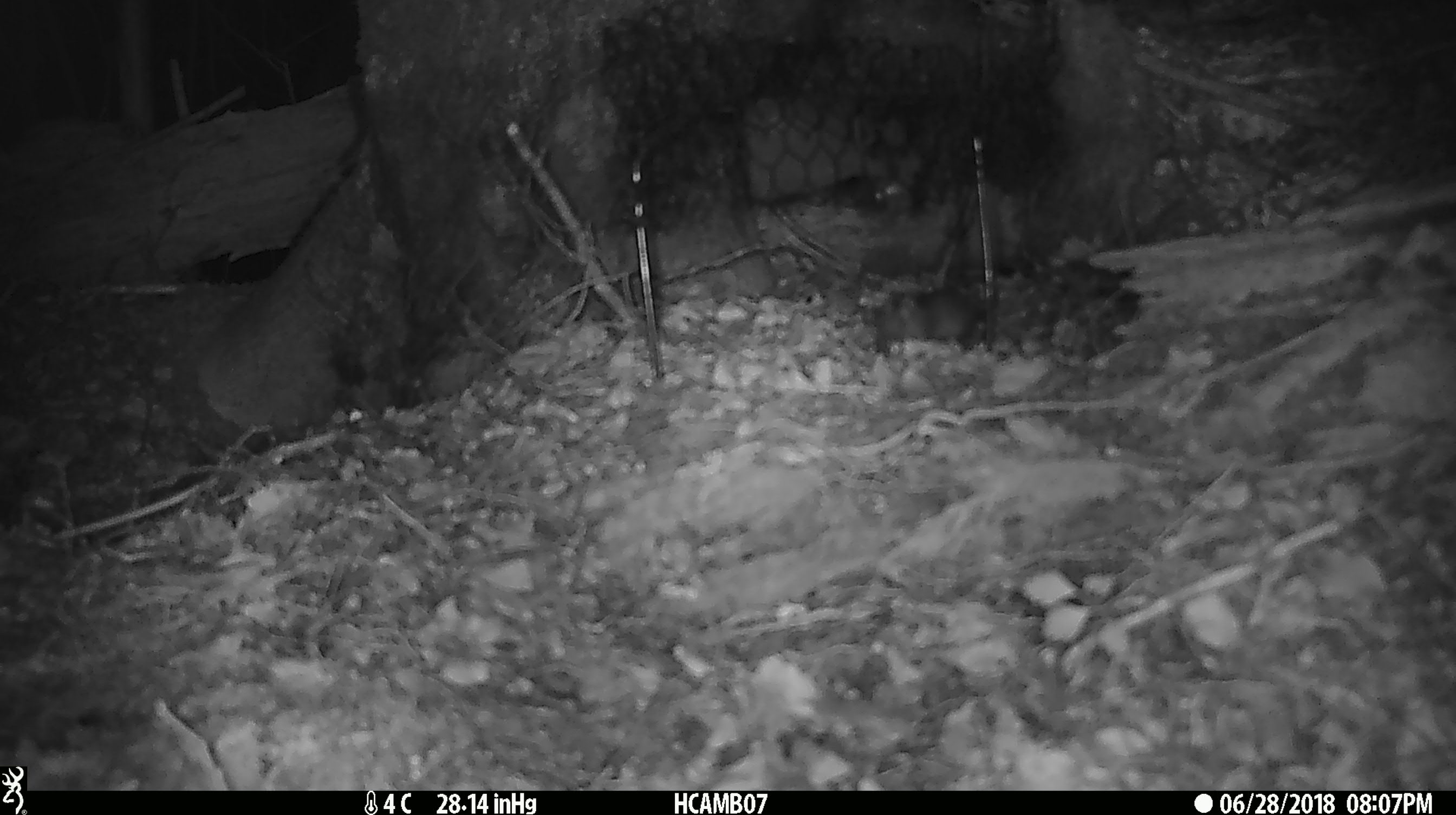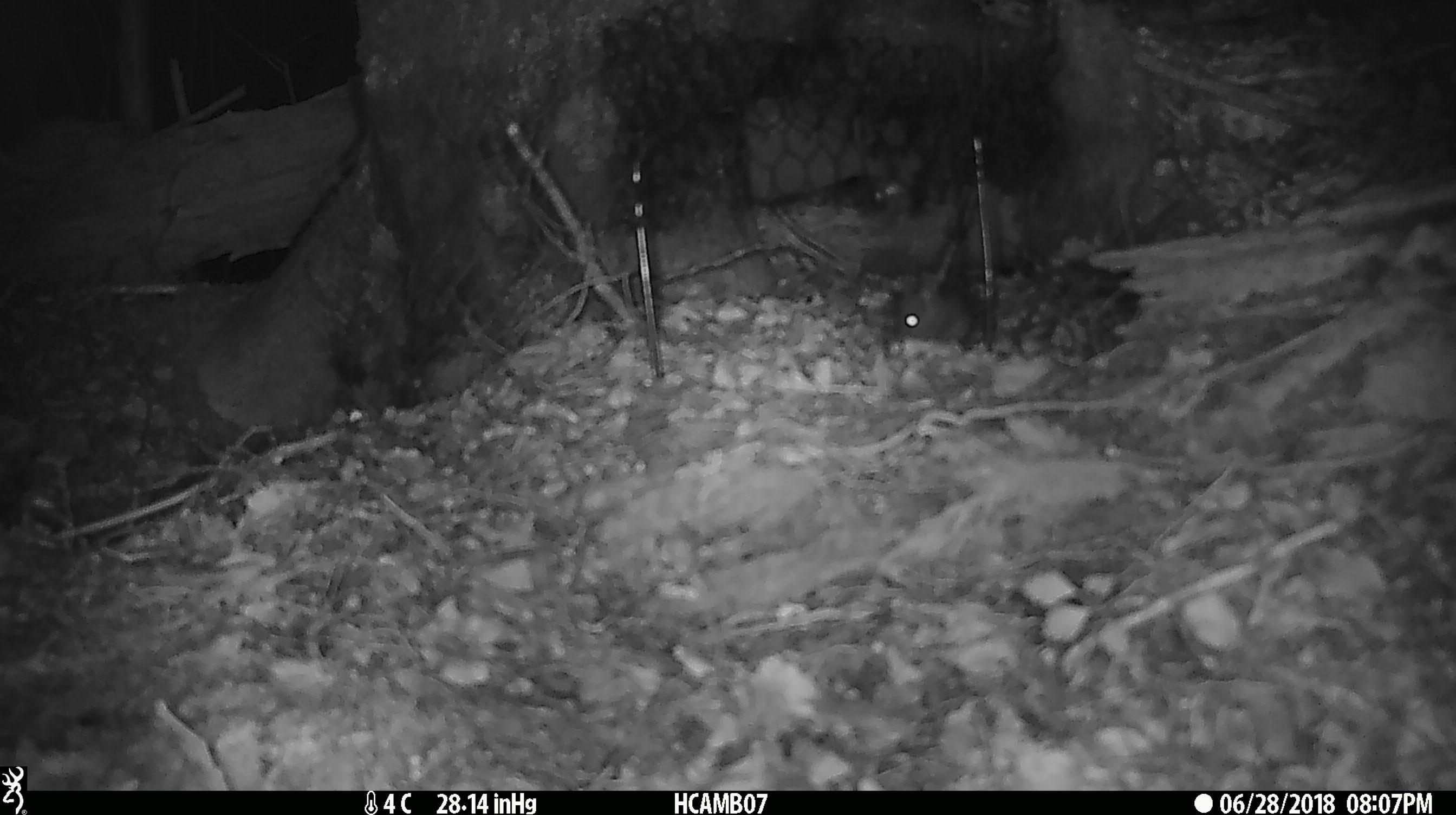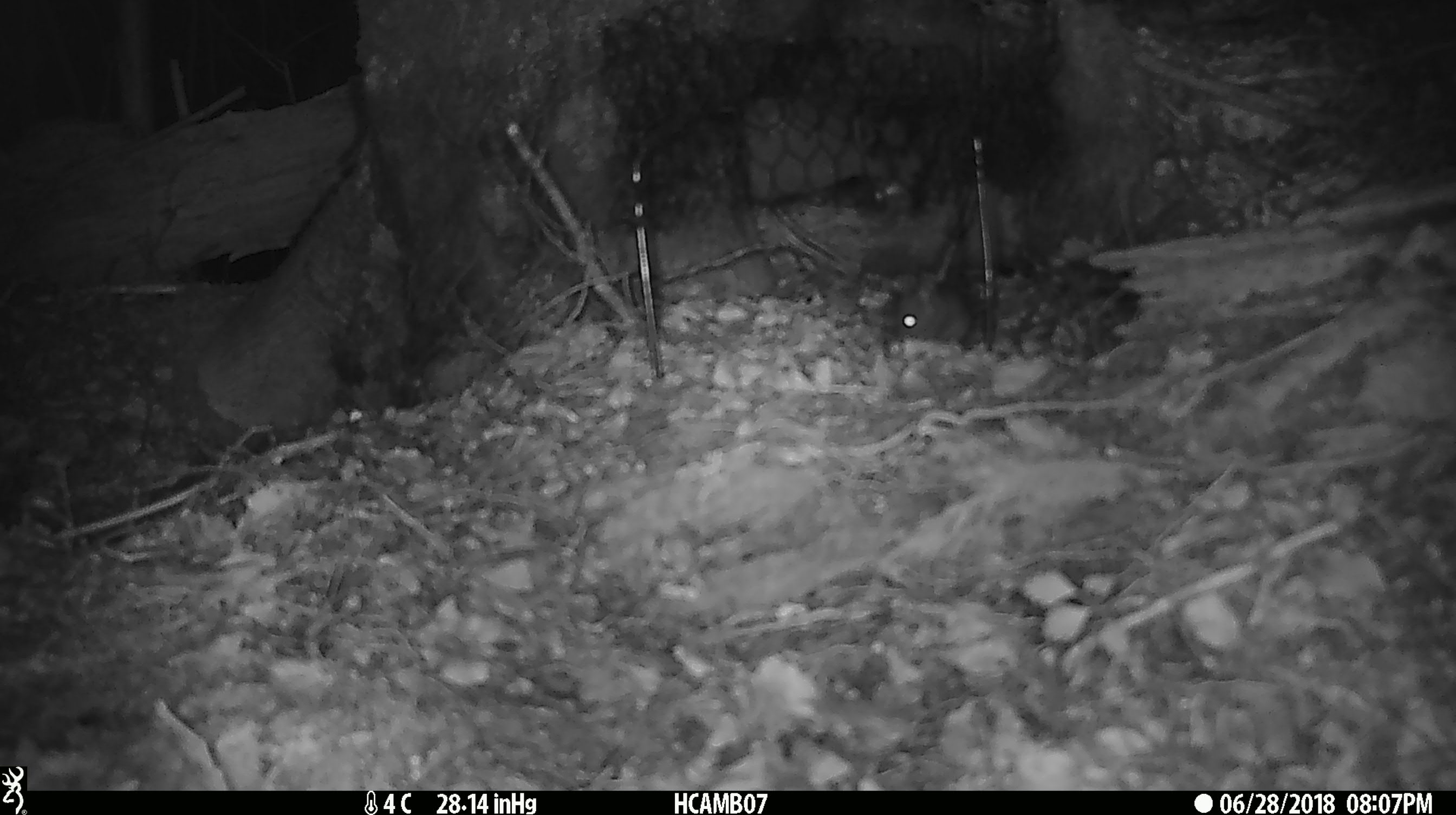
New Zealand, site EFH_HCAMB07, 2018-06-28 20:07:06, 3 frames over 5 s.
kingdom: Animalia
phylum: Chordata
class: Mammalia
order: Rodentia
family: Muridae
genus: Mus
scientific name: Mus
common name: mouse